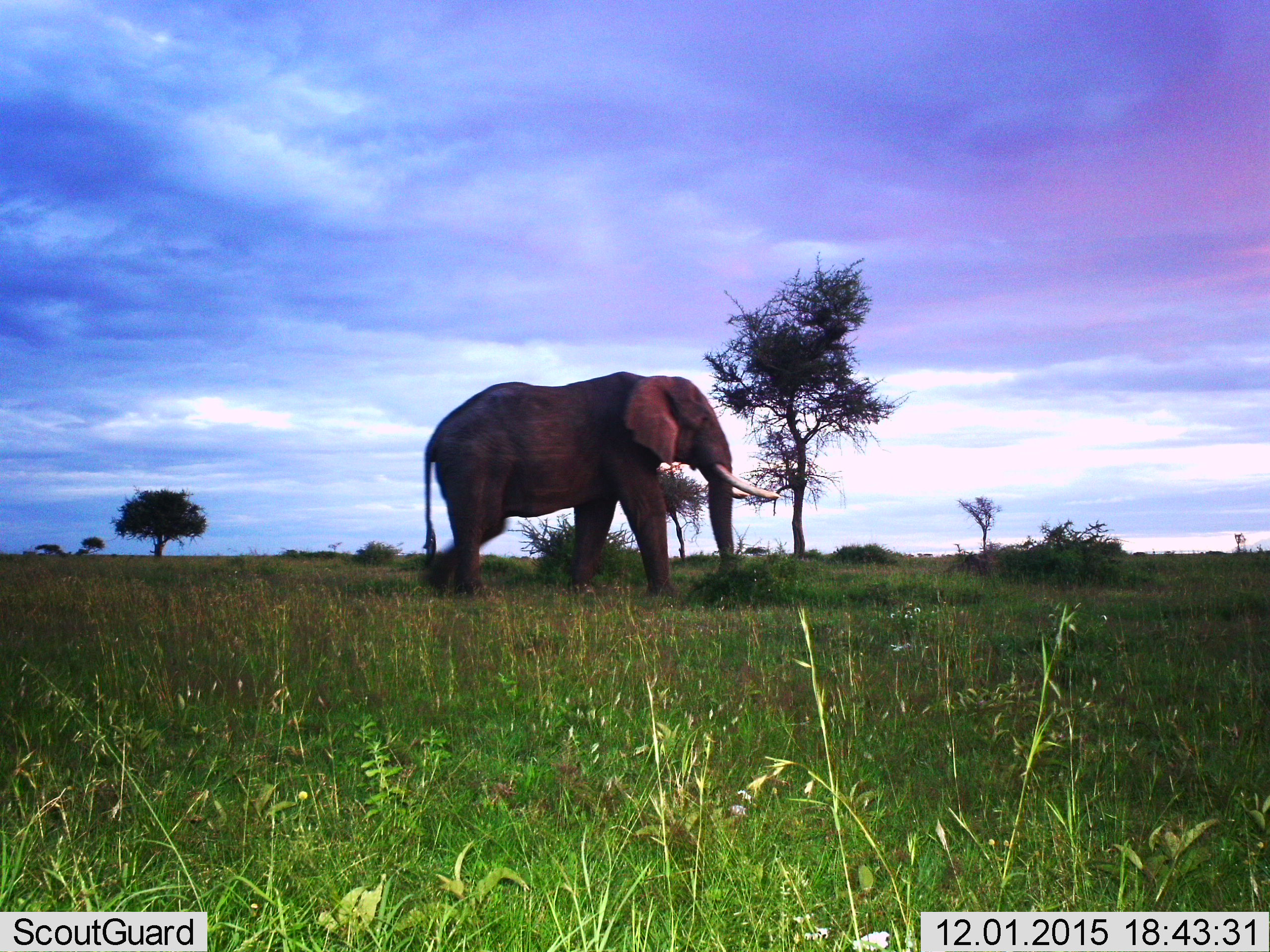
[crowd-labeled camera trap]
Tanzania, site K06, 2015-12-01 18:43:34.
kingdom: Animalia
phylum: Chordata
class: Mammalia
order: Proboscidea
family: Elephantidae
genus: Loxodonta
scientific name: Loxodonta africana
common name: african bush elephant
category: elephant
Elephant (african bush elephant) (Loxodonta africana), count 1. Behavior (volunteer vote fractions): standing 30%, resting 0%, moving 80%, interacting 0%. Young present (vote fraction): 0%. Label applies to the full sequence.